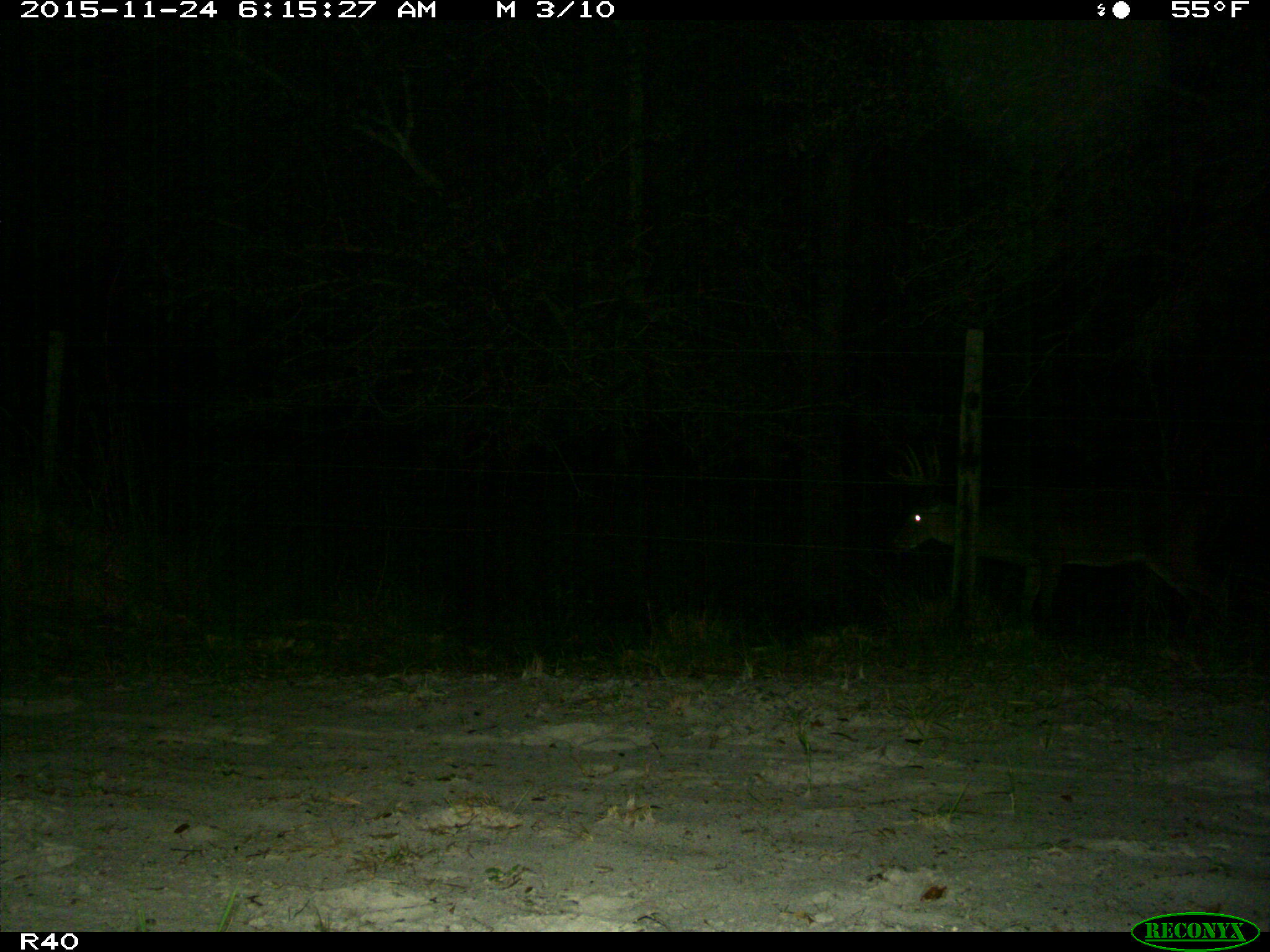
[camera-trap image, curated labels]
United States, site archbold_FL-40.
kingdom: Animalia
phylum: Chordata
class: Mammalia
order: Artiodactyla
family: Cervidae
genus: Odocoileus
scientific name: Odocoileus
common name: deer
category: unidentified deer